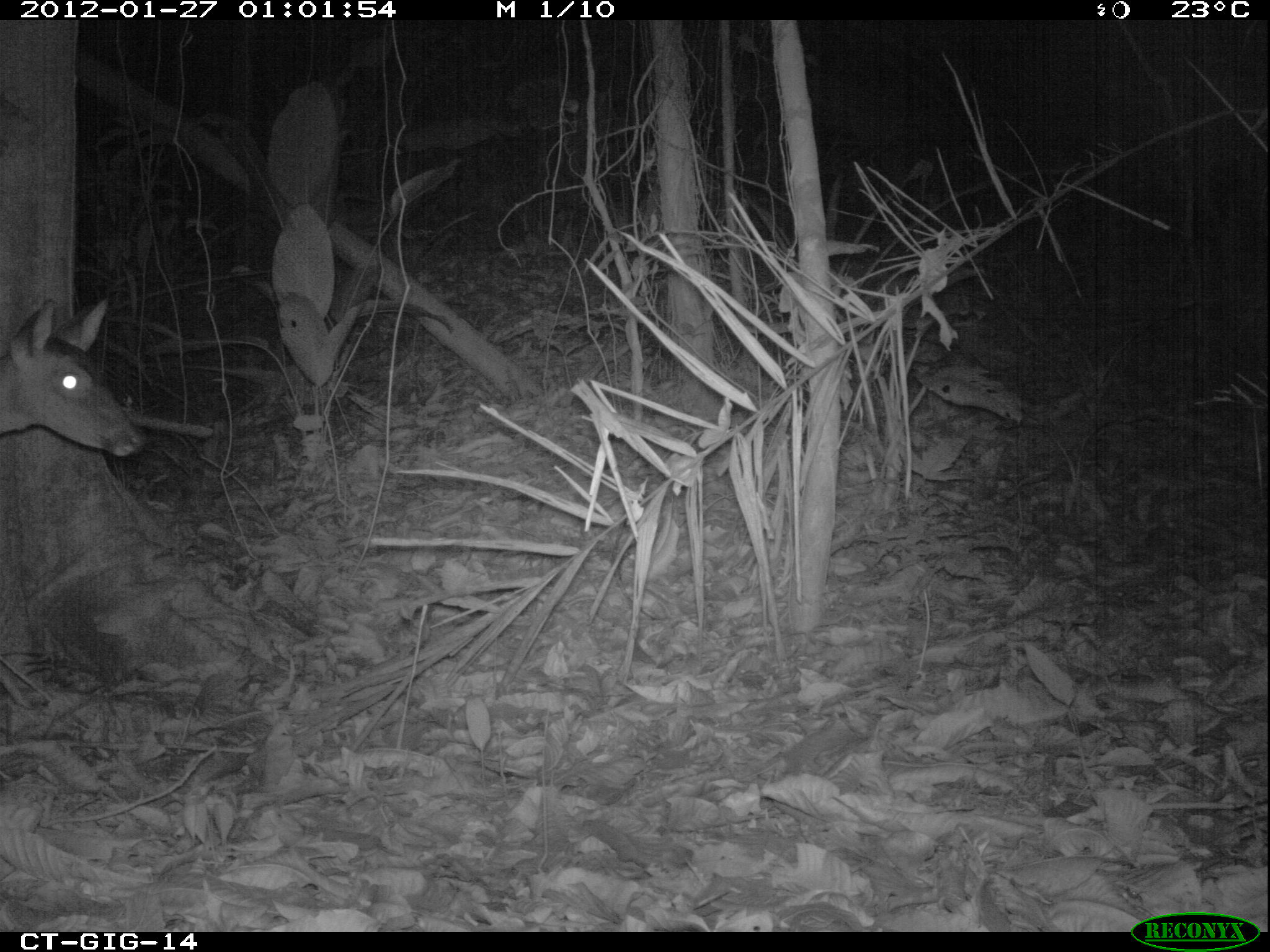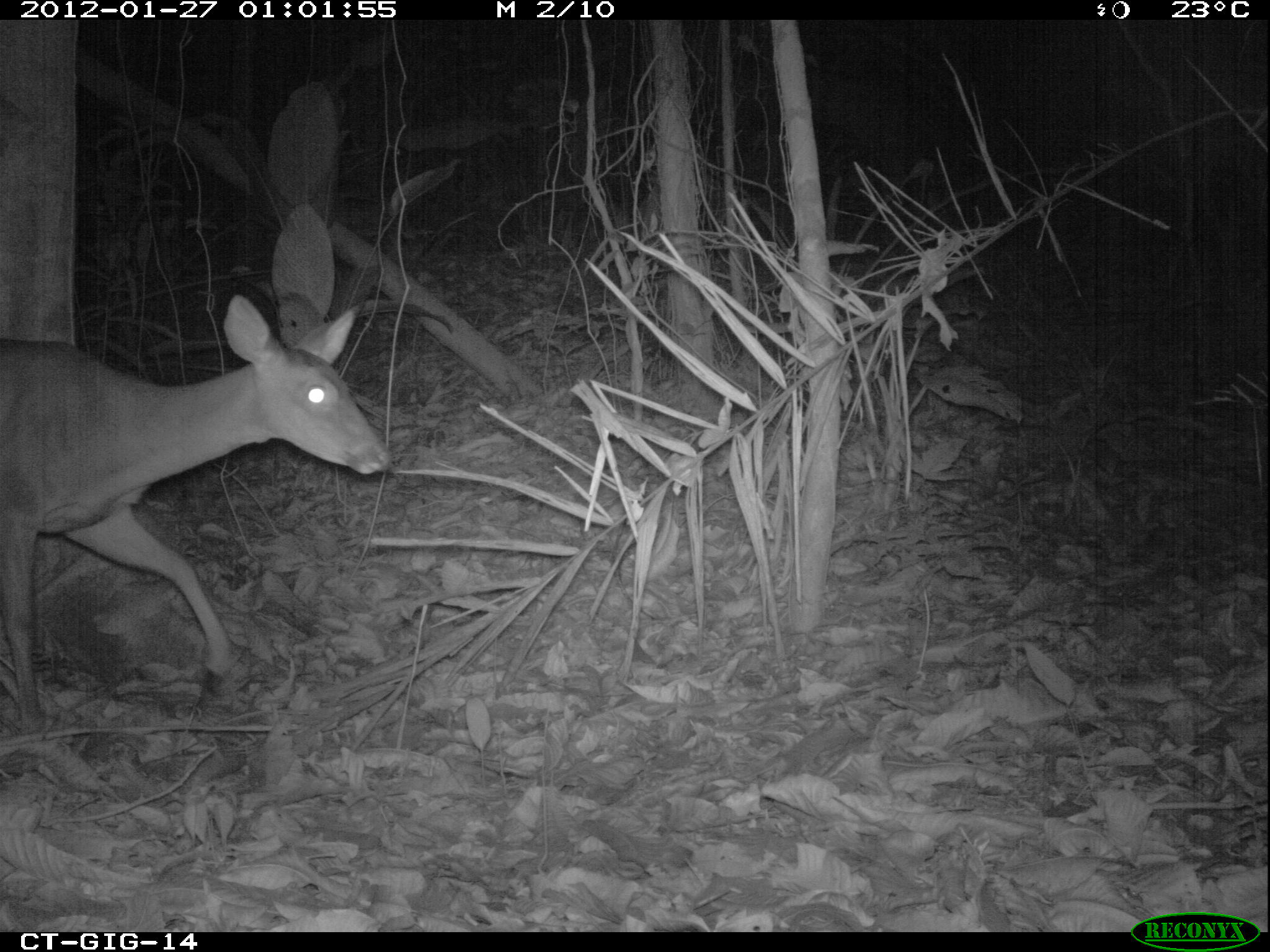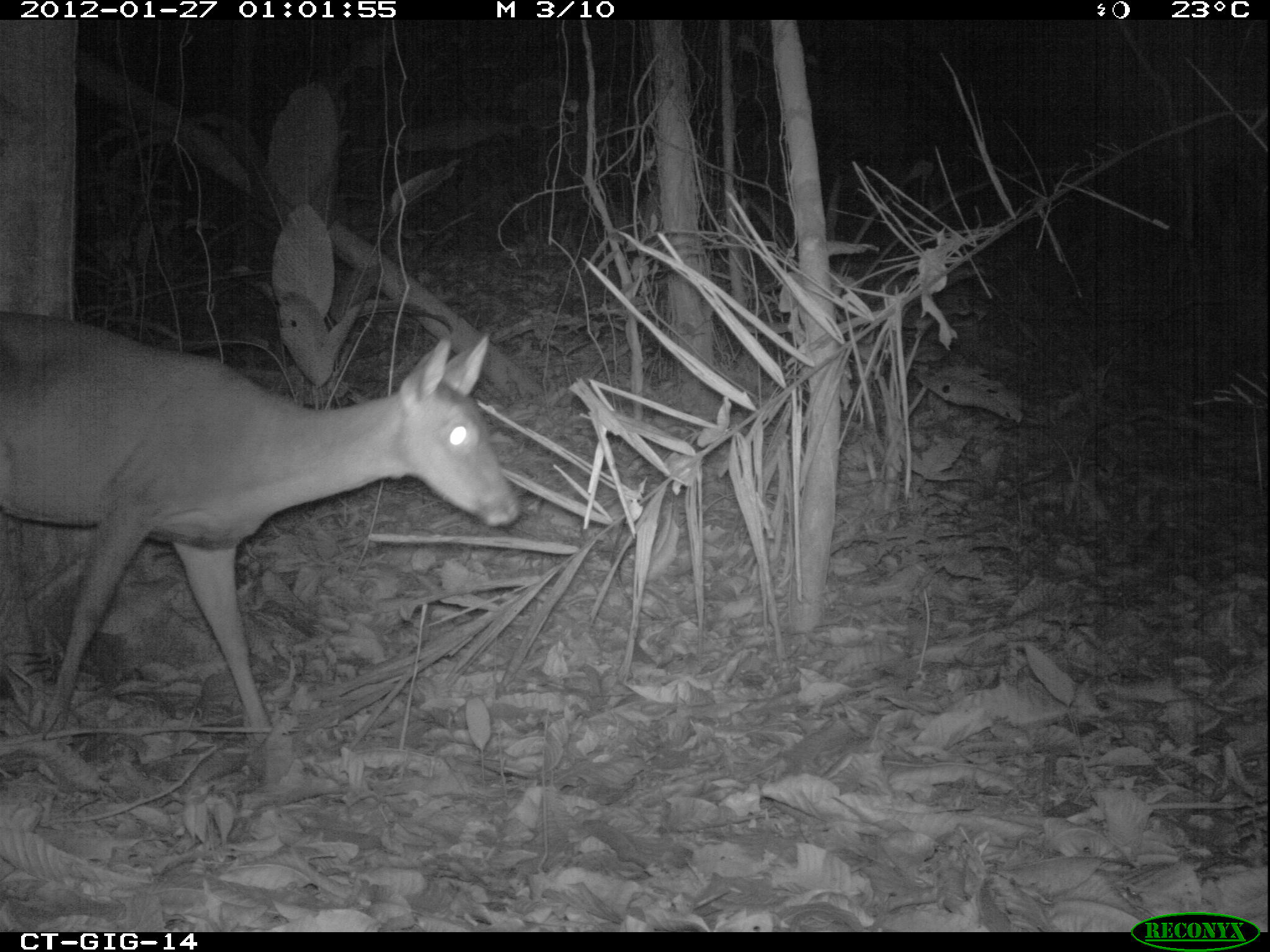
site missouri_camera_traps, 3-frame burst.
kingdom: Animalia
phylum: Chordata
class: Mammalia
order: Artiodactyla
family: Cervidae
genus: Odocoileus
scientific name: Odocoileus virginianus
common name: white-tailed deer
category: white tailed deer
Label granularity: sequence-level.